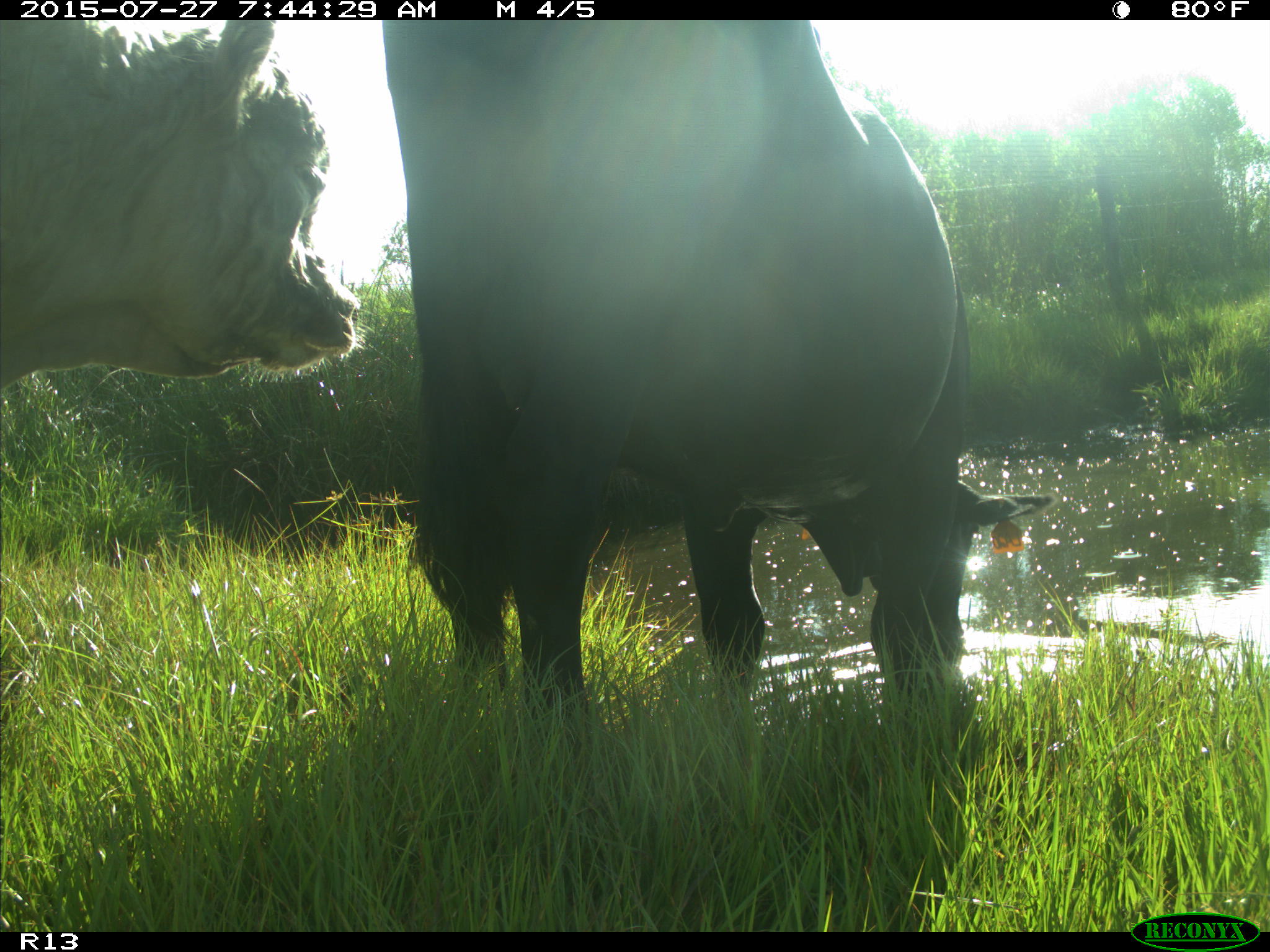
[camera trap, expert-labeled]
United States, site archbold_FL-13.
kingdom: Animalia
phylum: Chordata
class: Mammalia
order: Artiodactyla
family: Bovidae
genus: Bos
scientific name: Bos taurus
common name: domestic cow